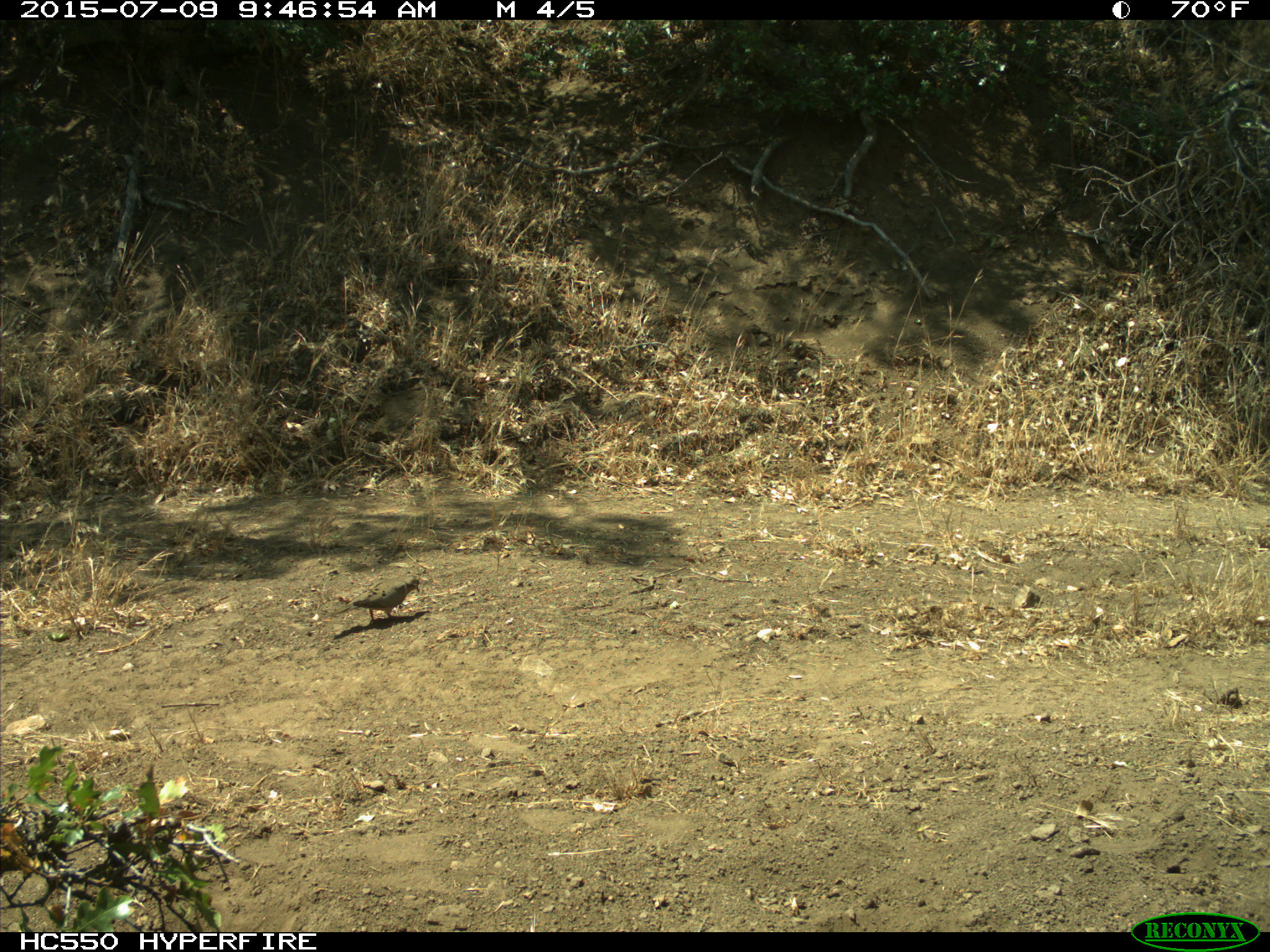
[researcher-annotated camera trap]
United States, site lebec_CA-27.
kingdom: Animalia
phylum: Chordata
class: Aves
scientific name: Aves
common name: birds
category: unidentified bird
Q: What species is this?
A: Unidentified bird (birds) (Aves).